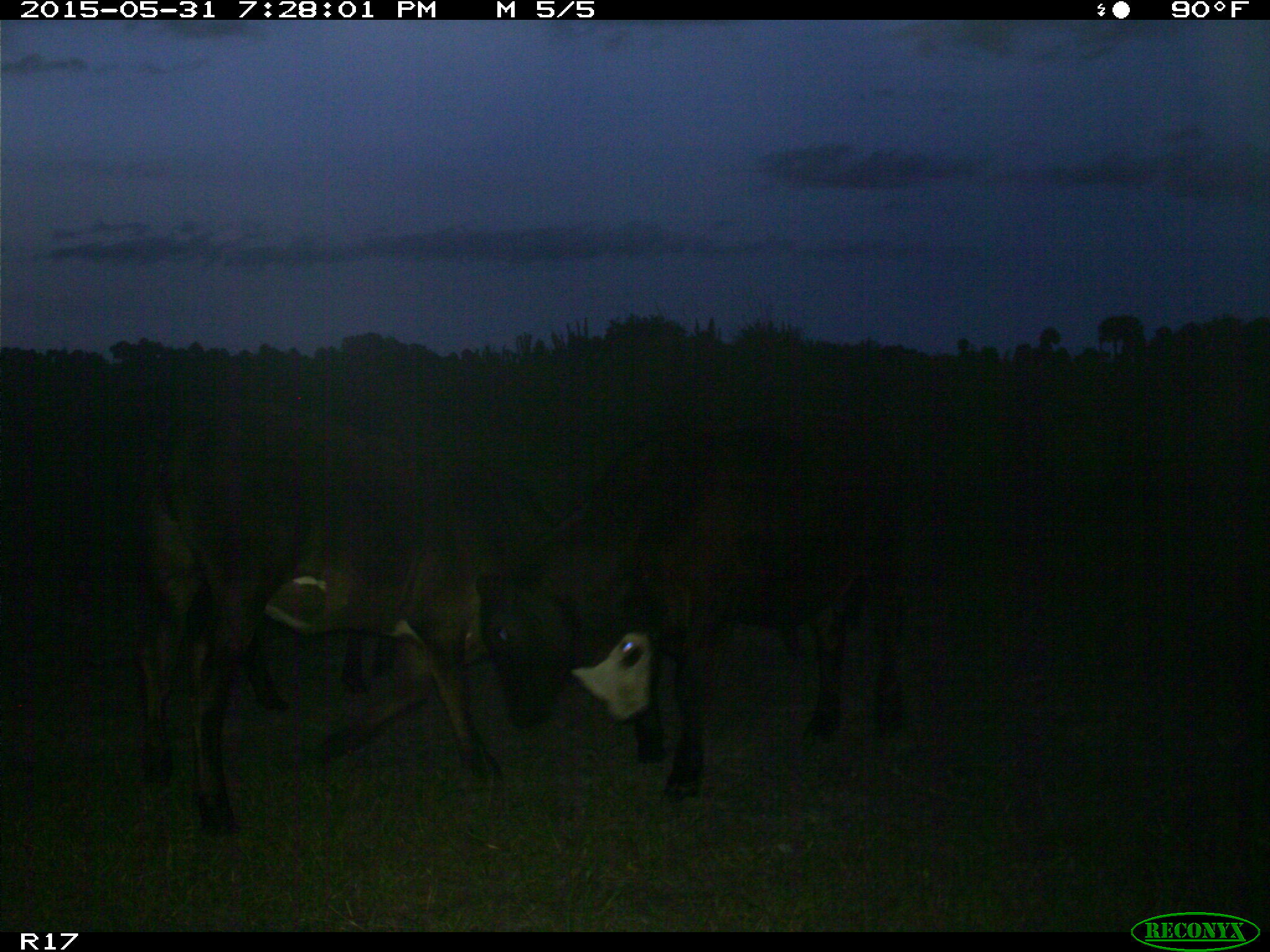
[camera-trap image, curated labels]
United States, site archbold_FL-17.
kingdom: Animalia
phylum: Chordata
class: Mammalia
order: Artiodactyla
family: Bovidae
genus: Bos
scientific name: Bos taurus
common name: domestic cow